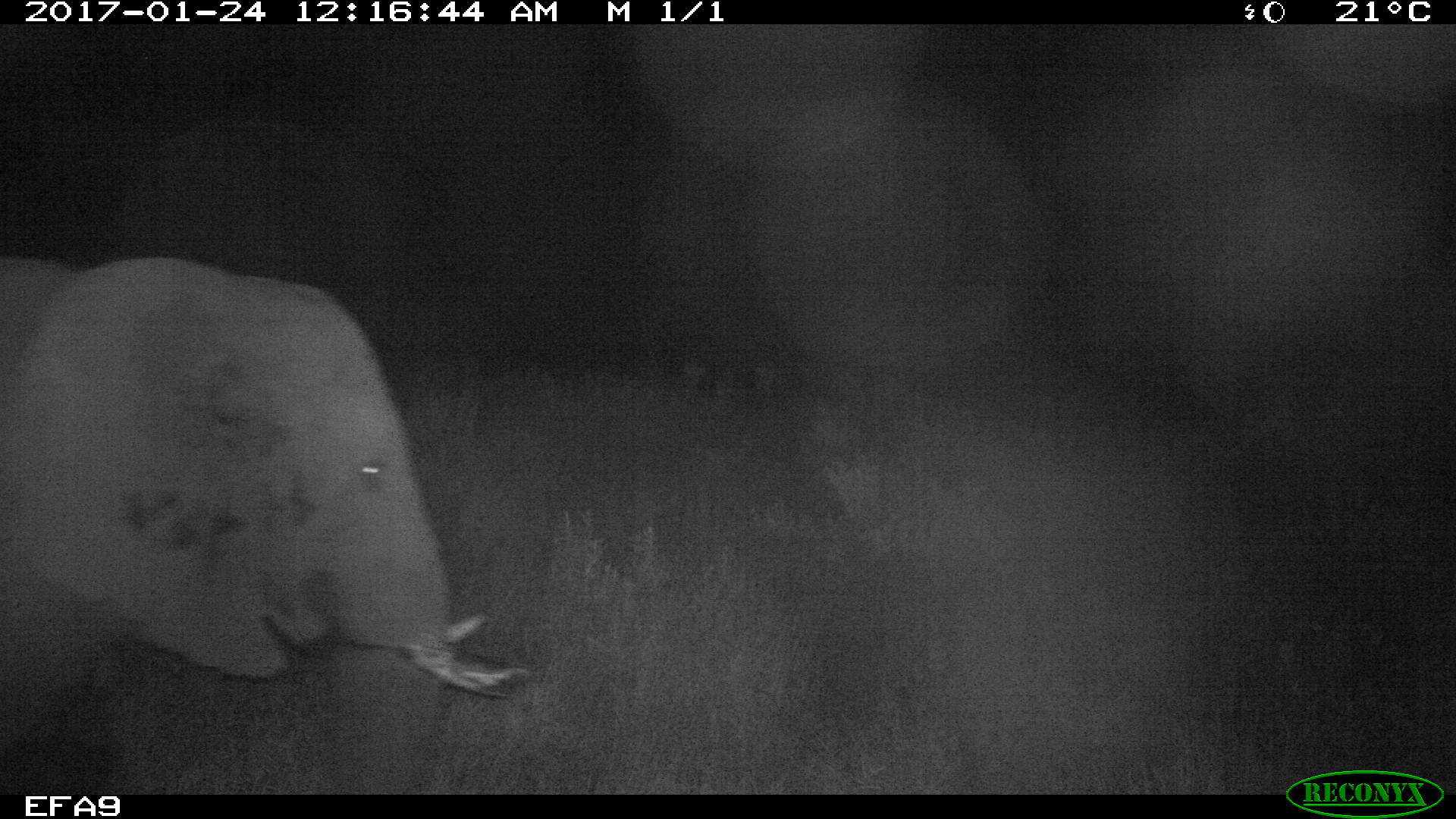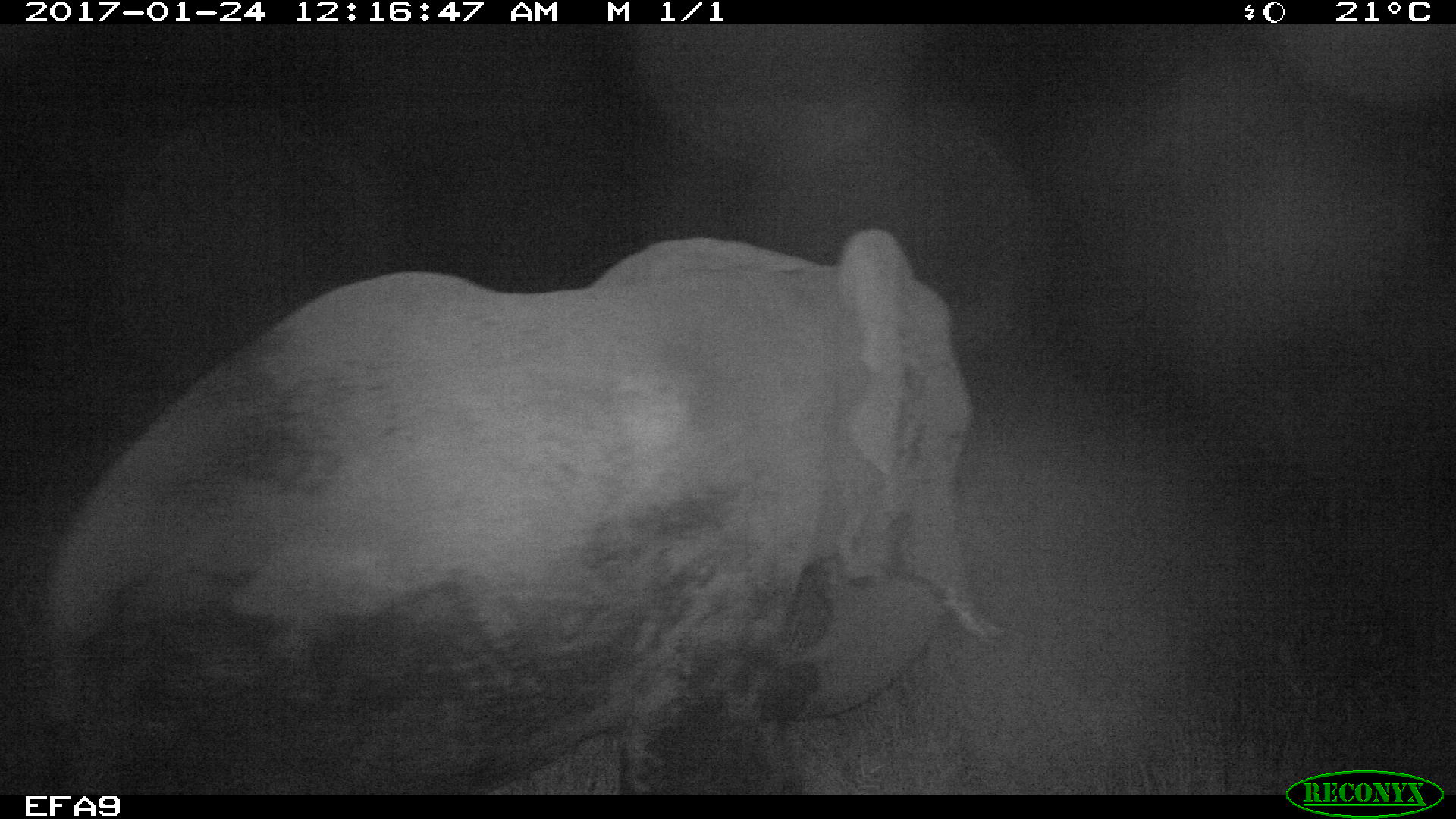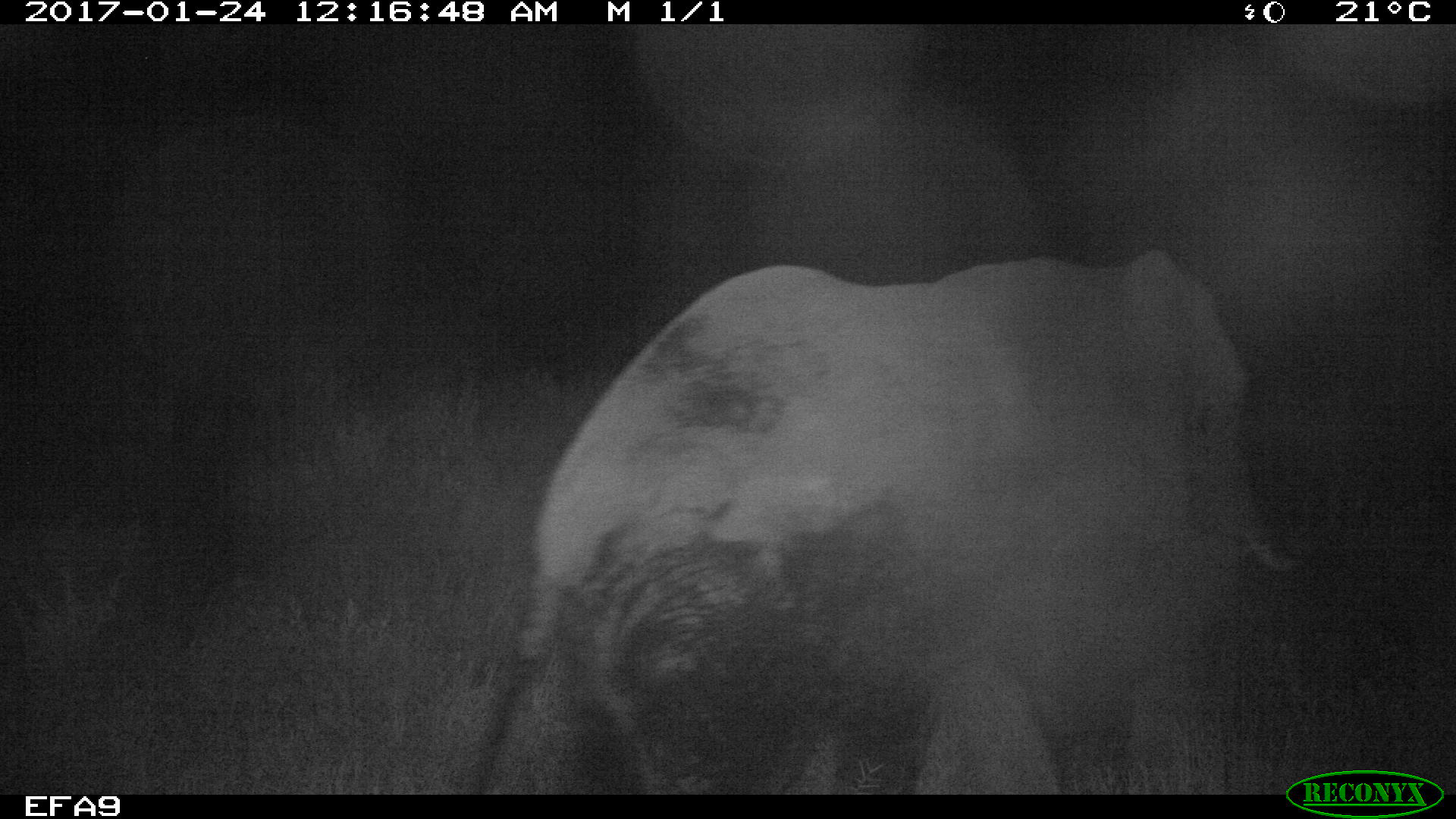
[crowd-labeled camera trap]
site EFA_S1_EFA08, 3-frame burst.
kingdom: Animalia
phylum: Chordata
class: Mammalia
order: Proboscidea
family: Elephantidae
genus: Loxodonta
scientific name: Loxodonta africana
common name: african bush elephant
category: elephant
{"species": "elephant (african bush elephant) (Loxodonta africana)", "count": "1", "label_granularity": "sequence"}